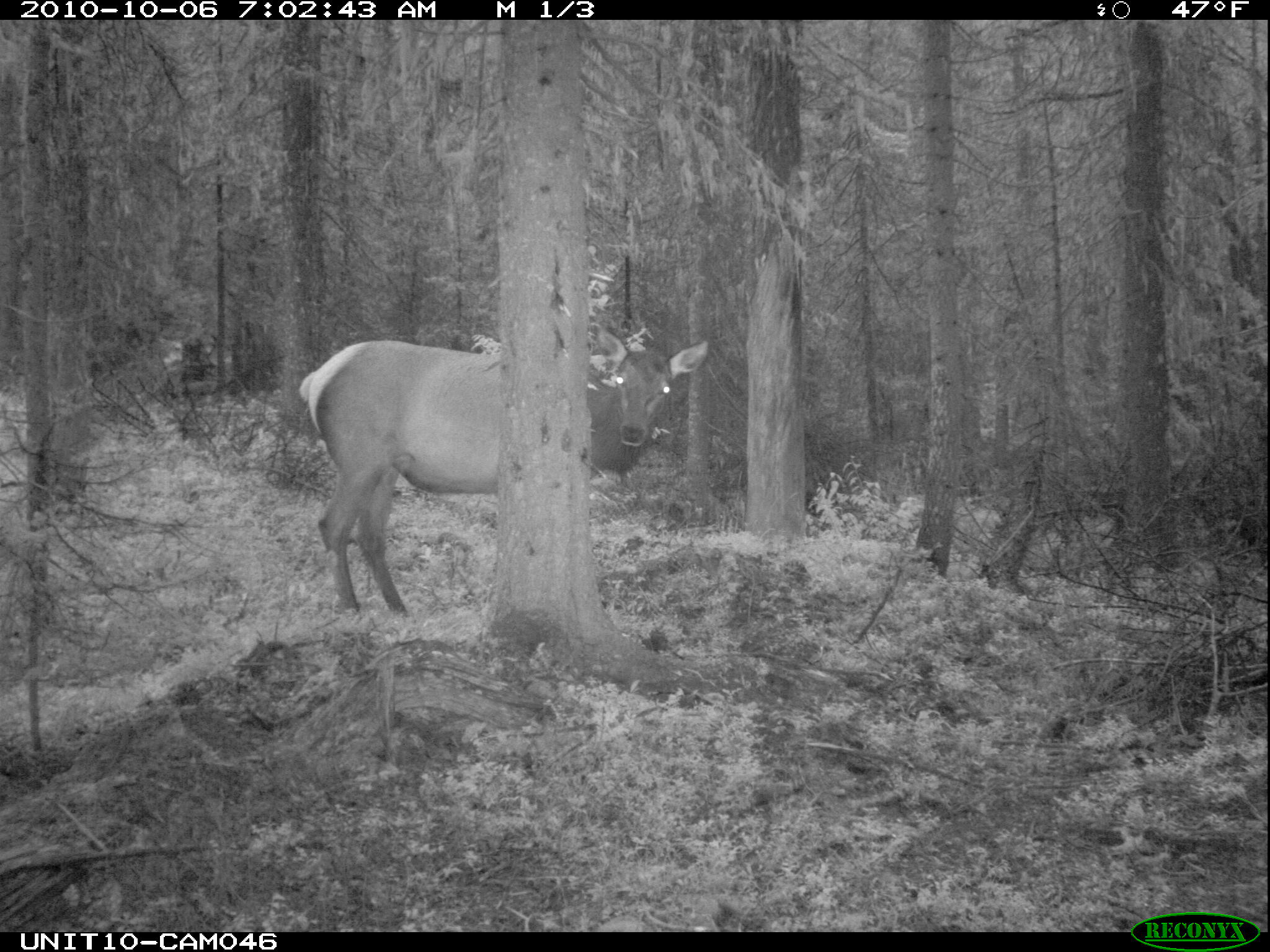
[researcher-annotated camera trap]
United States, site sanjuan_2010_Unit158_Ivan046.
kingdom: Animalia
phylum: Chordata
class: Mammalia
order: Artiodactyla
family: Cervidae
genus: Cervus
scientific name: Cervus elaphus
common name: red deer